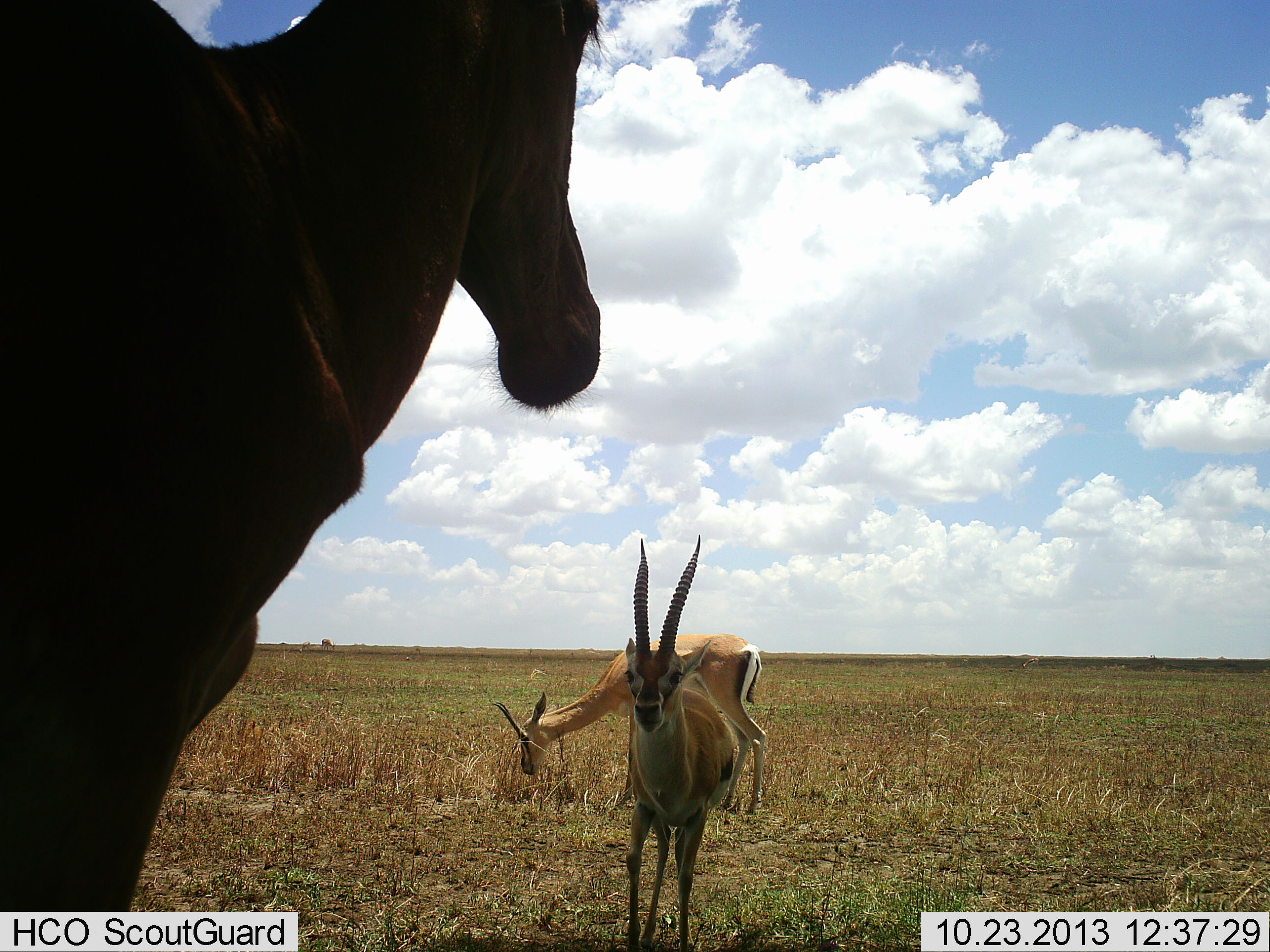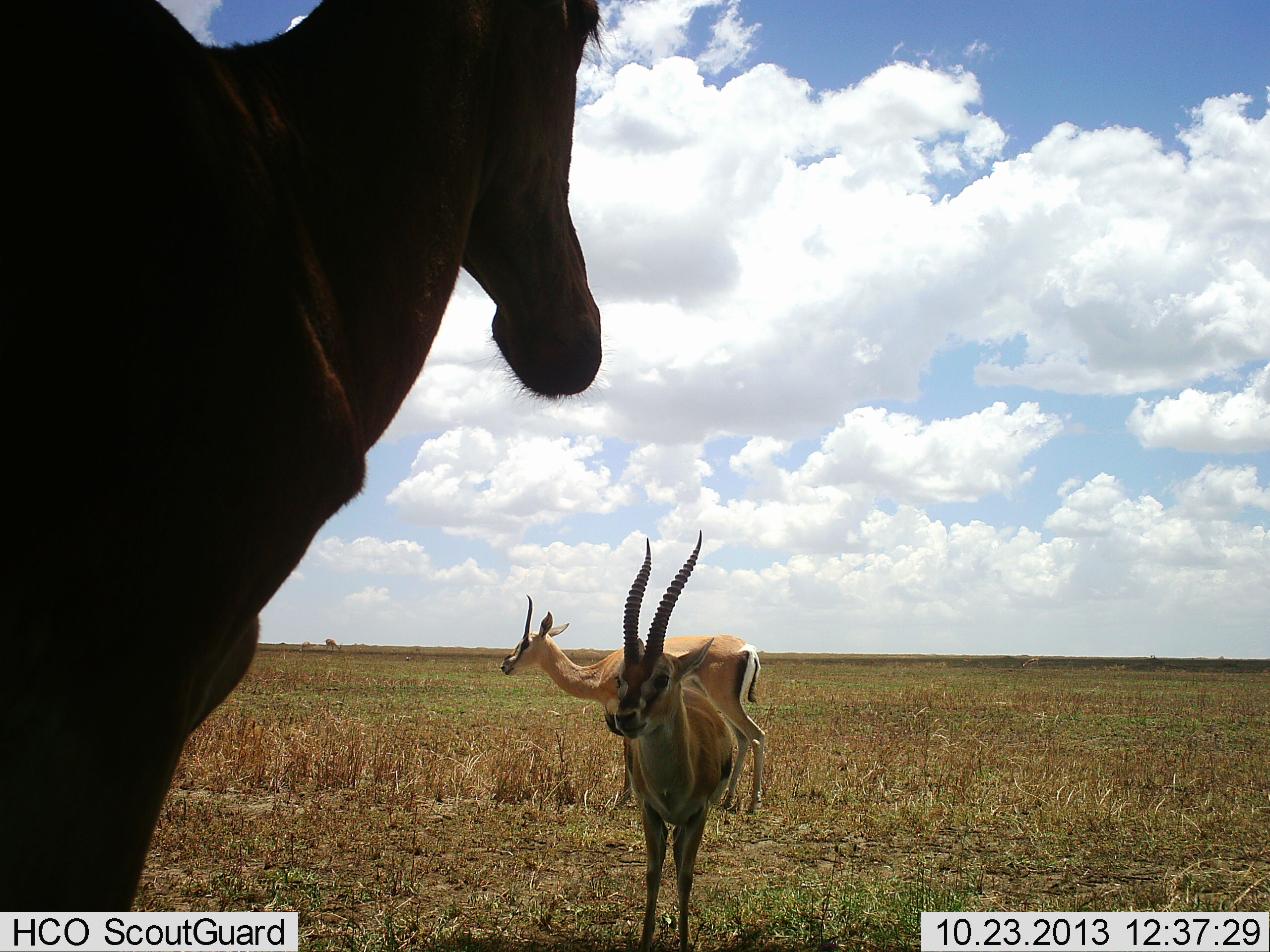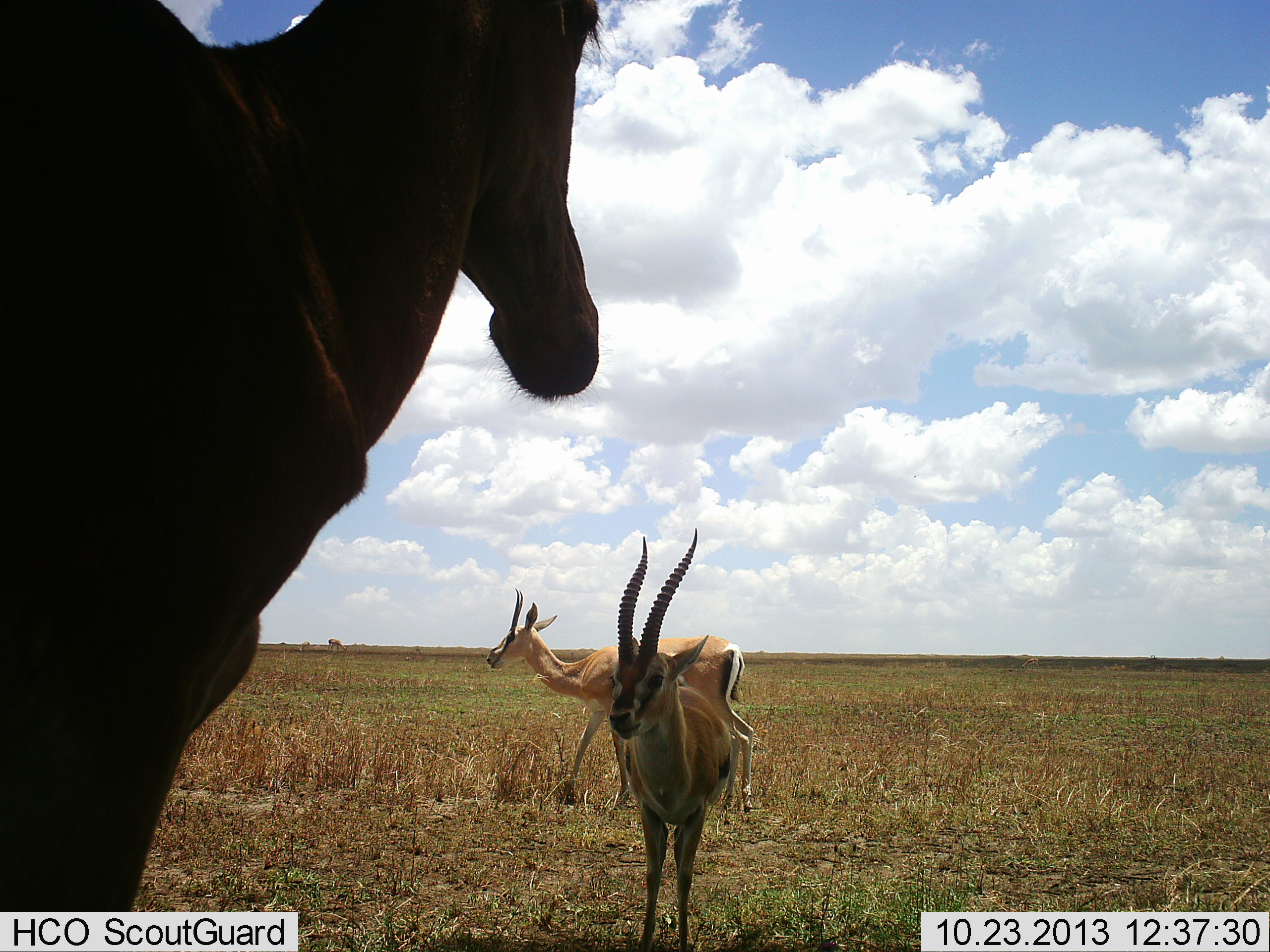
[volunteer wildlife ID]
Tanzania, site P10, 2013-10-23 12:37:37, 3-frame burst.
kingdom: Animalia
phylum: Chordata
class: Mammalia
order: Artiodactyla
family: Bovidae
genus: Nanger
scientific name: Nanger granti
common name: grant's gazelle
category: gazellegrants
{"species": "gazellegrants (grant's gazelle) (Nanger granti)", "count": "2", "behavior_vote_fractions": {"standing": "79%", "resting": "7%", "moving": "21%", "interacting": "0%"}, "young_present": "0%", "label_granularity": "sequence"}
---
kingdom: Animalia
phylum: Chordata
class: Mammalia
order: Artiodactyla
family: Bovidae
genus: Eudorcas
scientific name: Eudorcas thomsonii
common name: thomson's gazelle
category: gazellethomsons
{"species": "gazellethomsons (thomson's gazelle) (Eudorcas thomsonii)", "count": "2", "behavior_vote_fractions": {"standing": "79%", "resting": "0%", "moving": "21%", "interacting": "0%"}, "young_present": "0%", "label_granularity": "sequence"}